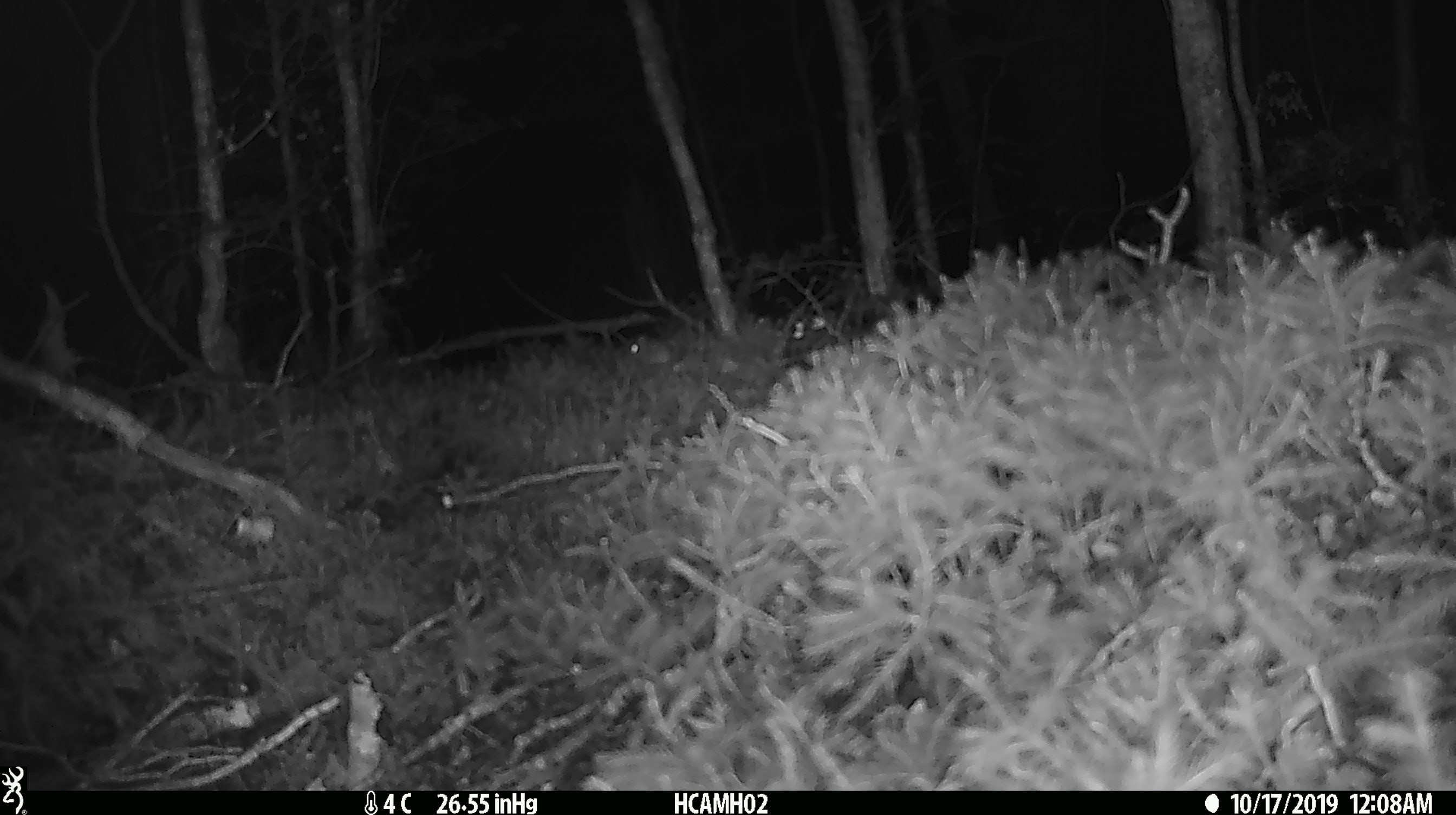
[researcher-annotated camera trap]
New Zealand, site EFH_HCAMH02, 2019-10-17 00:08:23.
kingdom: Animalia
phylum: Chordata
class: Mammalia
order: Rodentia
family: Muridae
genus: Mus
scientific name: Mus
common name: mouse